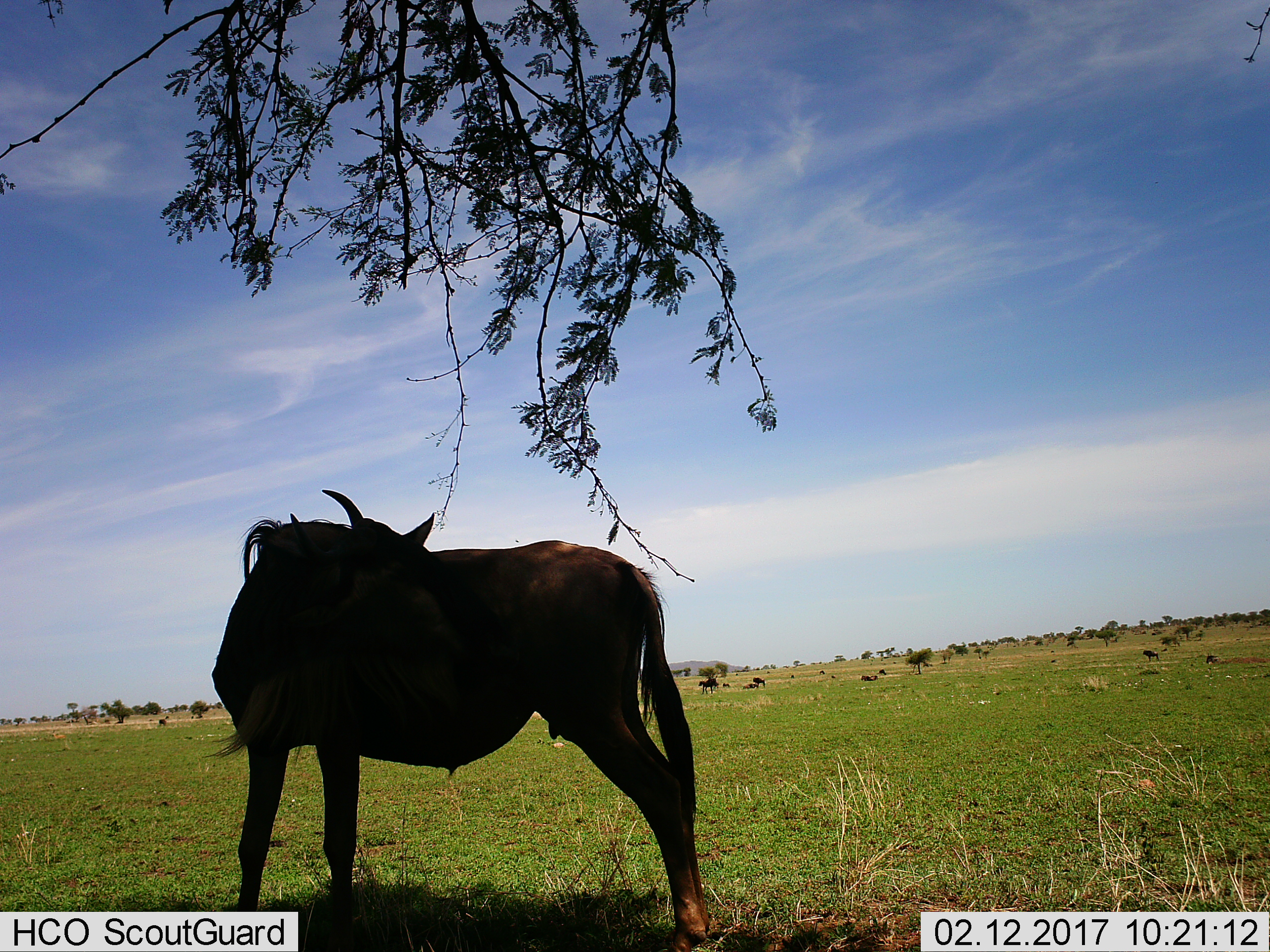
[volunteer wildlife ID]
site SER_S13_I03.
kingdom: Animalia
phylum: Chordata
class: Mammalia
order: Artiodactyla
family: Bovidae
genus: Connochaetes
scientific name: Connochaetes taurinus taurinus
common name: blue wildebeest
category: wildebeestblue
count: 1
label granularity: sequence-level